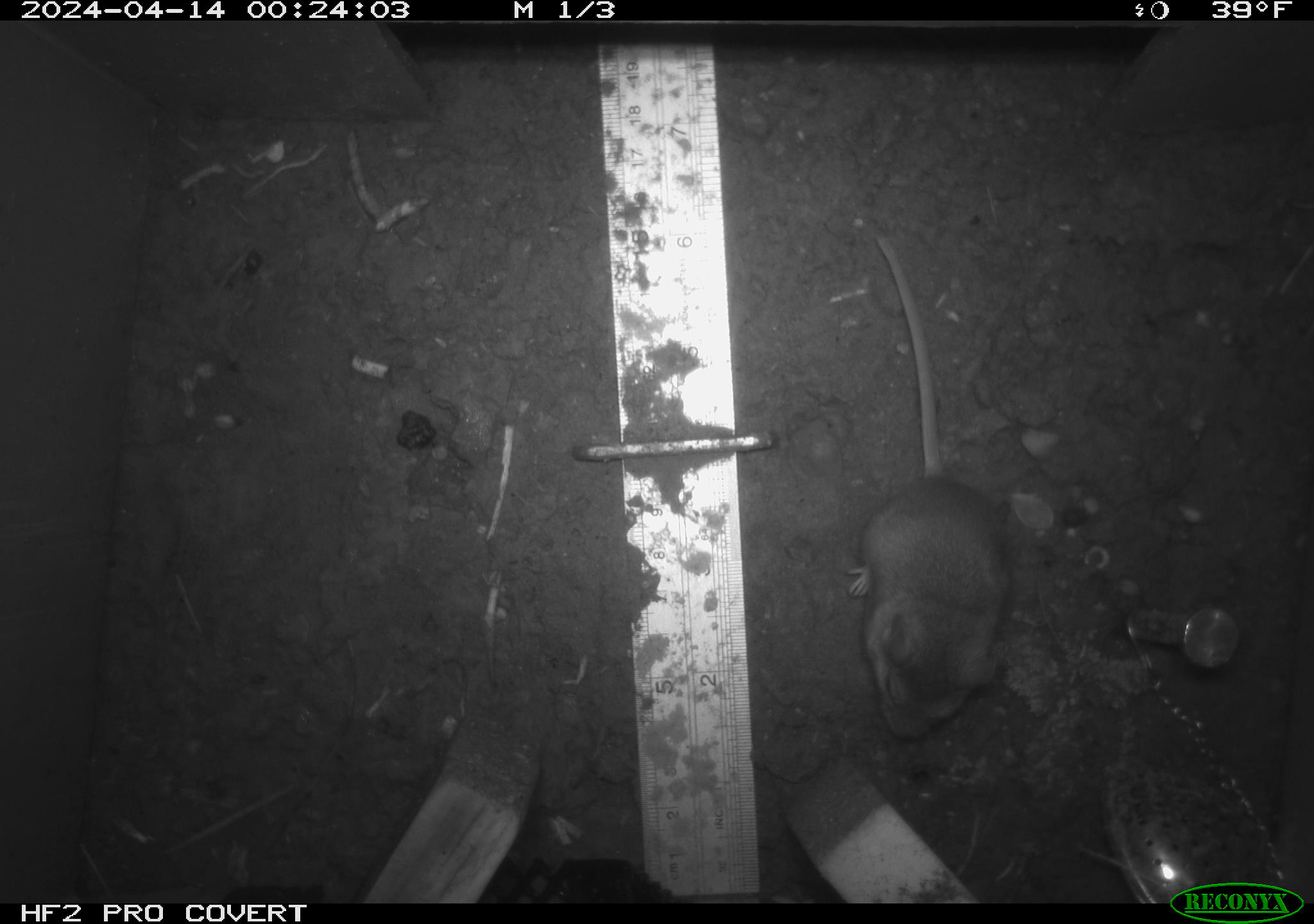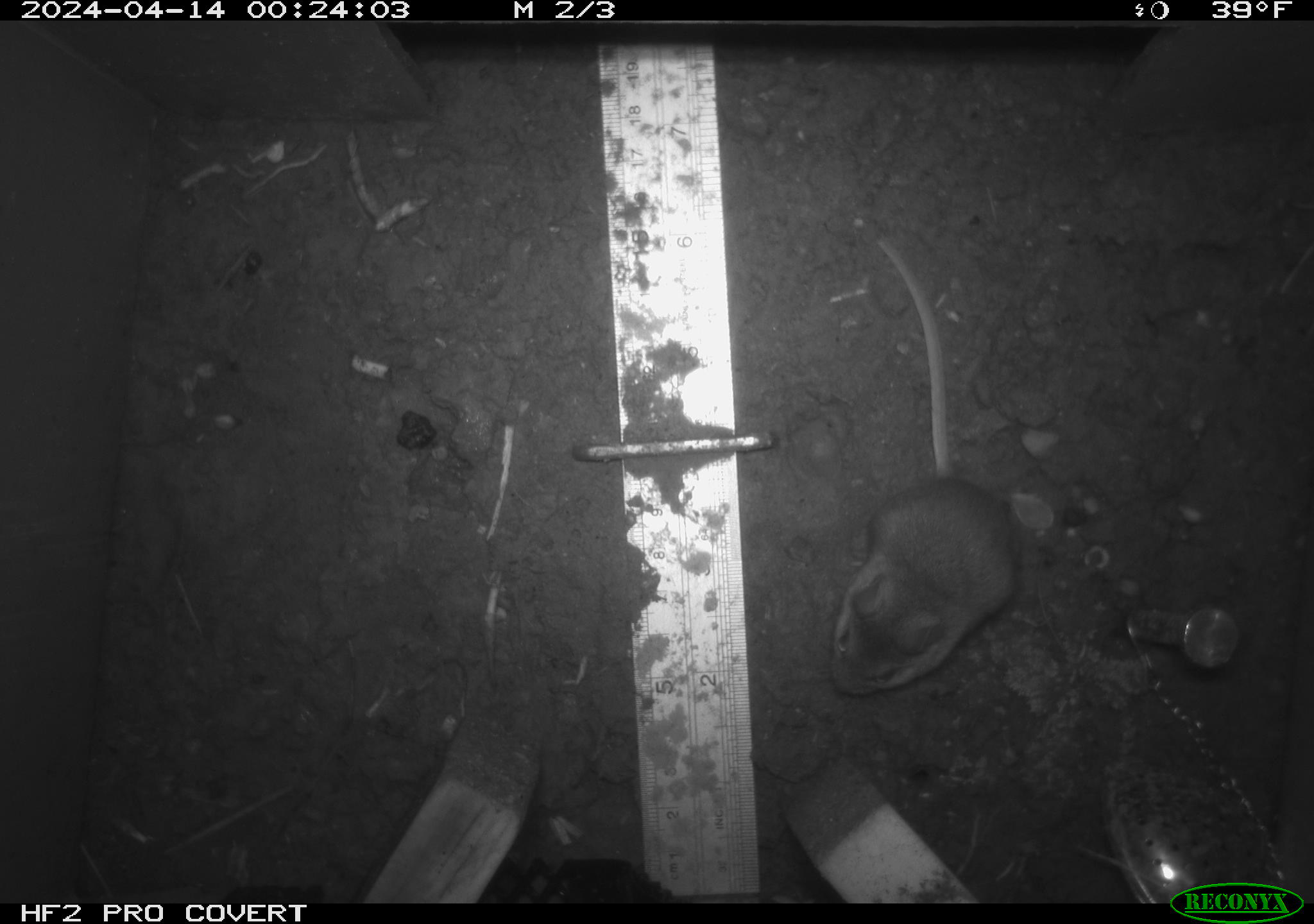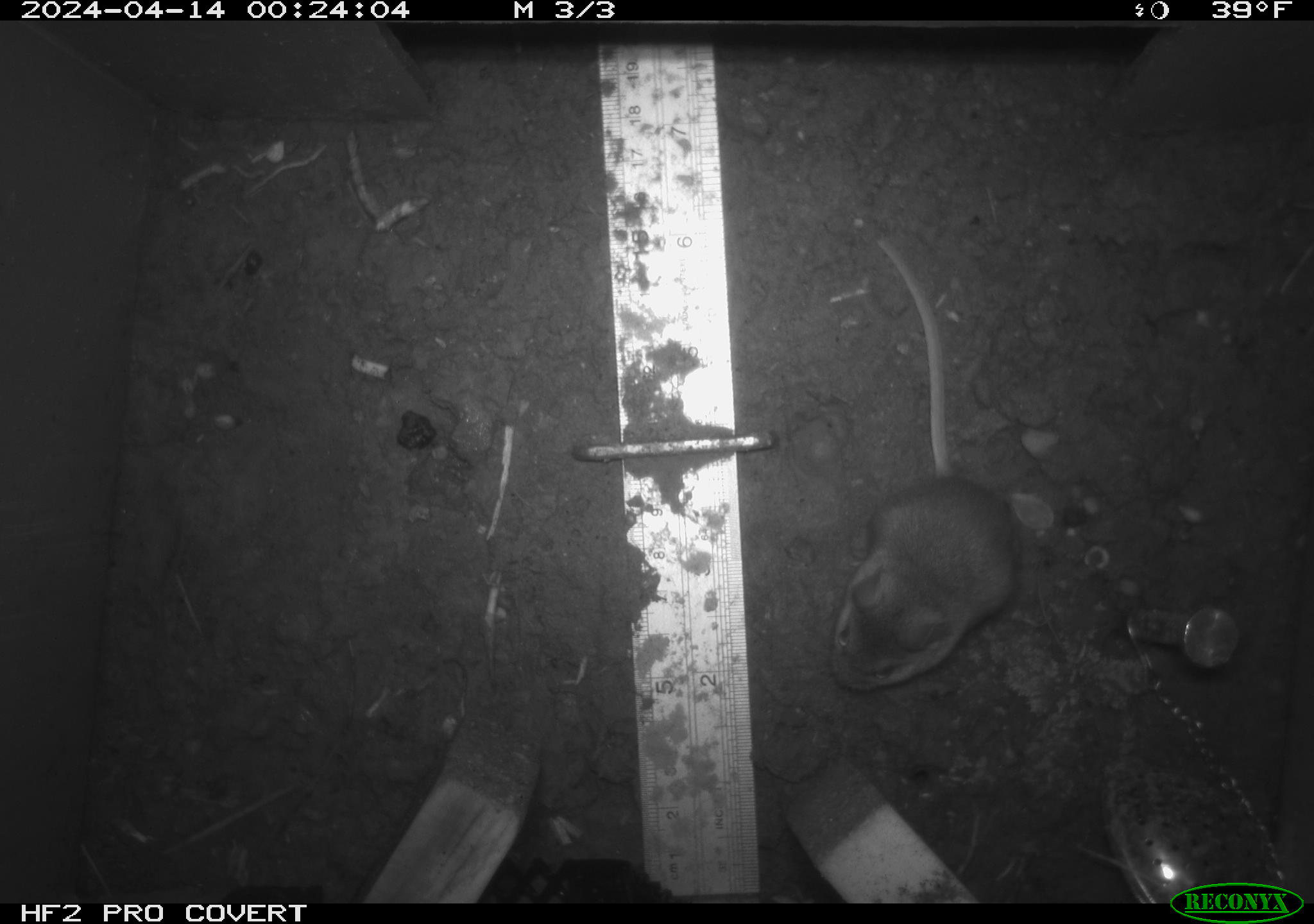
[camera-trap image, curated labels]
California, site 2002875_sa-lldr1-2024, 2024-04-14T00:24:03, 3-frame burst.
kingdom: Animalia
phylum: Chordata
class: Mammalia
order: Rodentia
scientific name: Rodentia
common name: mouse species